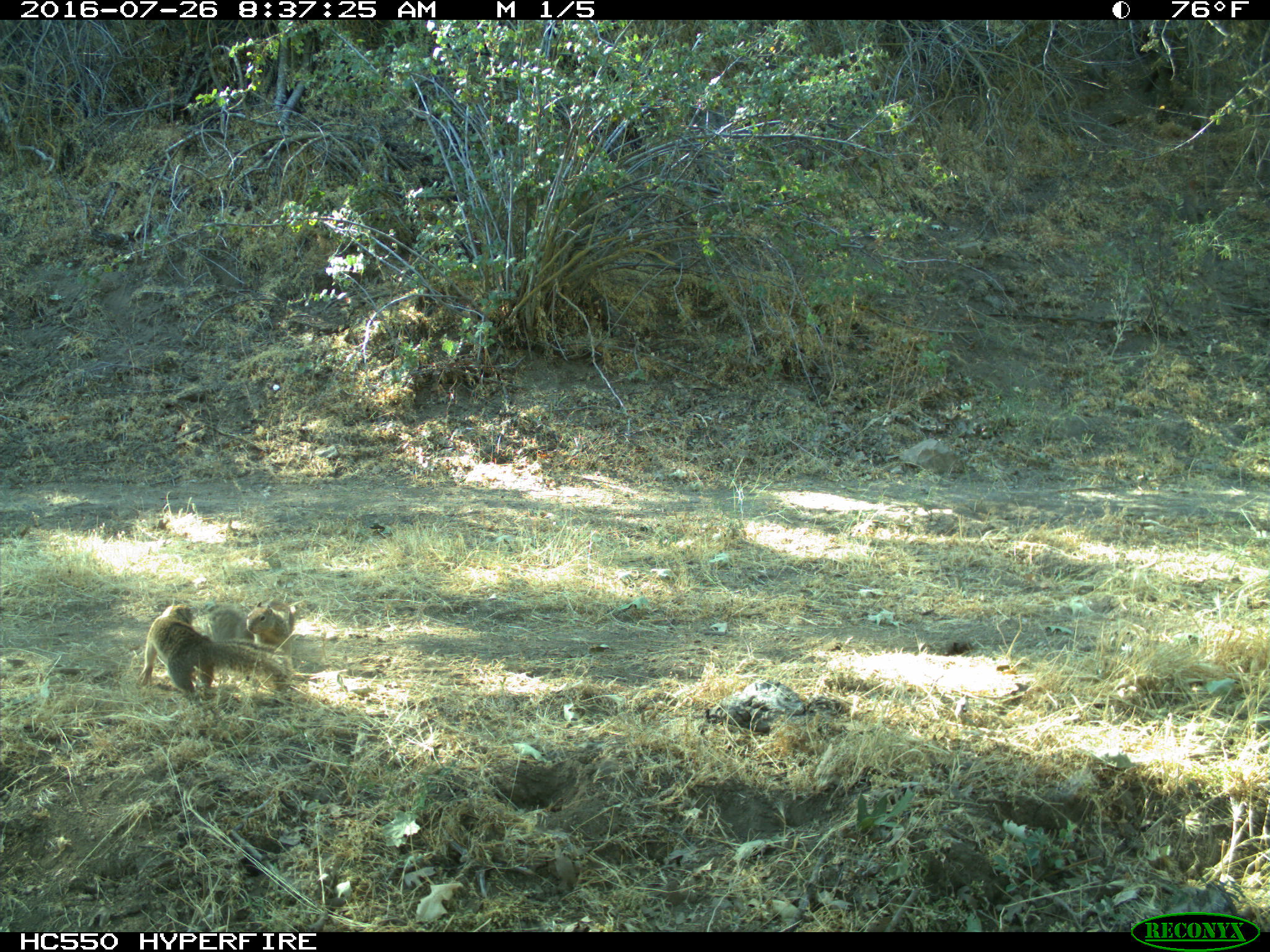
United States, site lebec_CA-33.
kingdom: Animalia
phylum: Chordata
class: Mammalia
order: Rodentia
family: Sciuridae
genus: Otospermophilus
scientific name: Otospermophilus beecheyi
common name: california ground squirrel